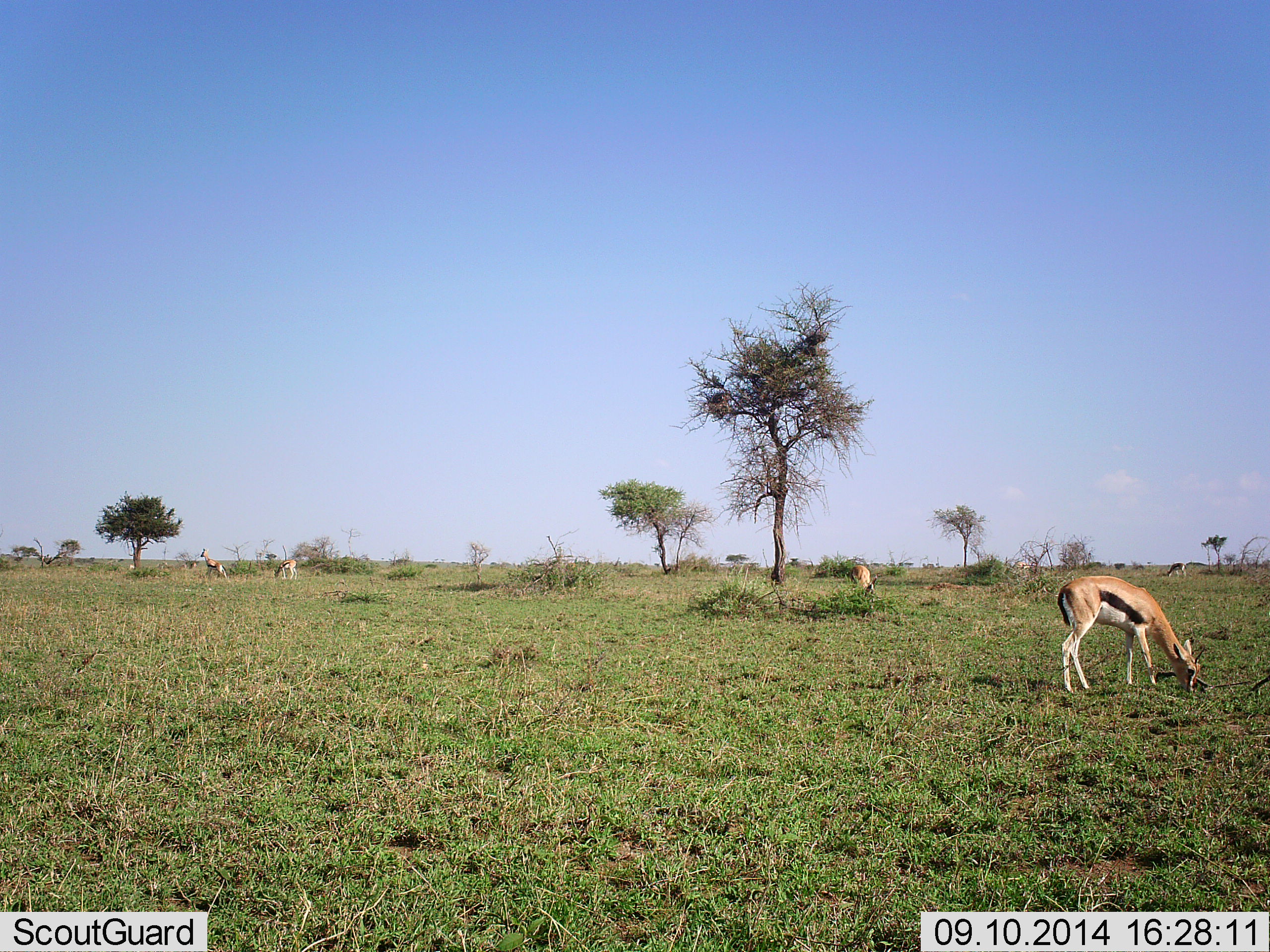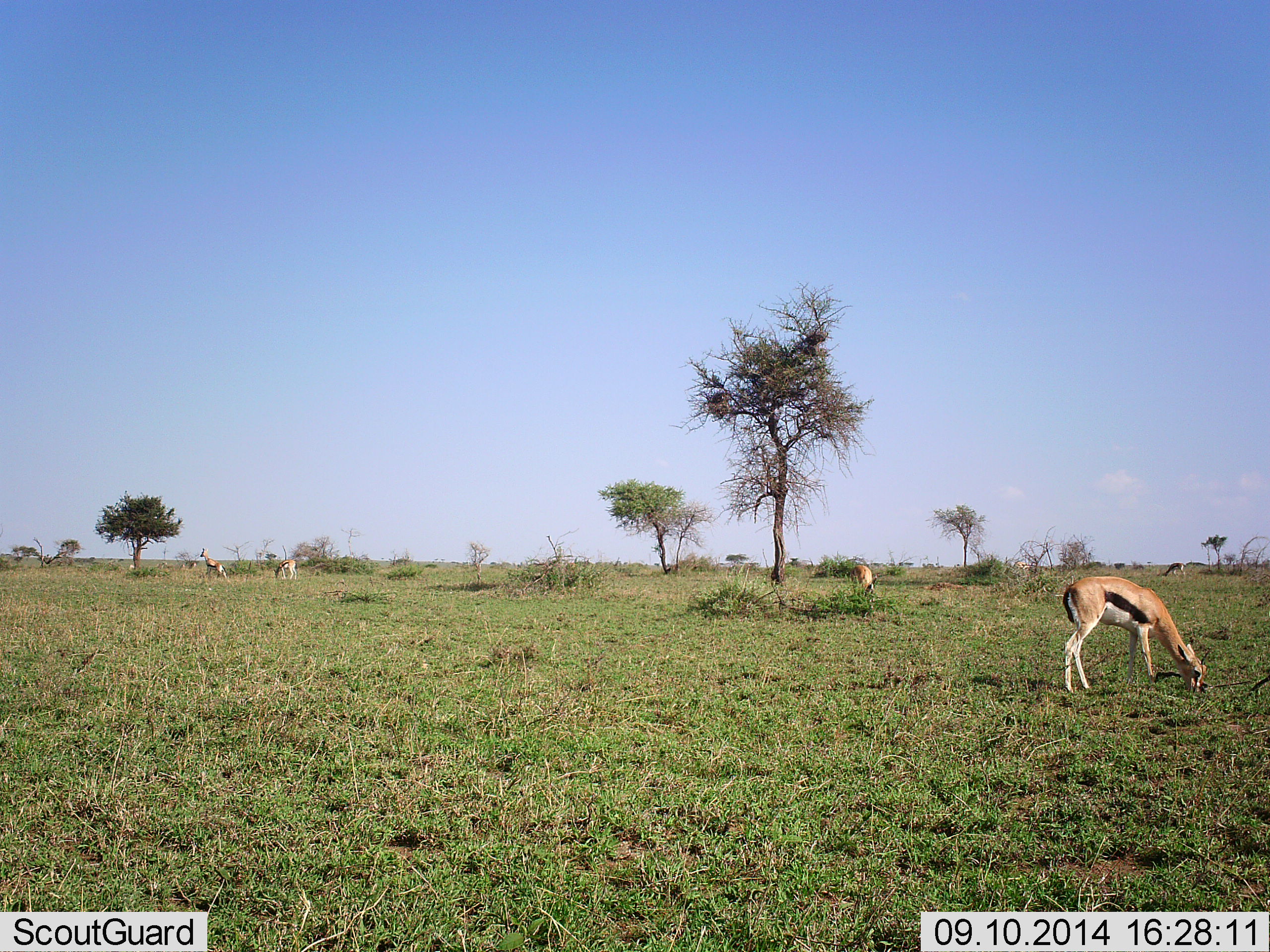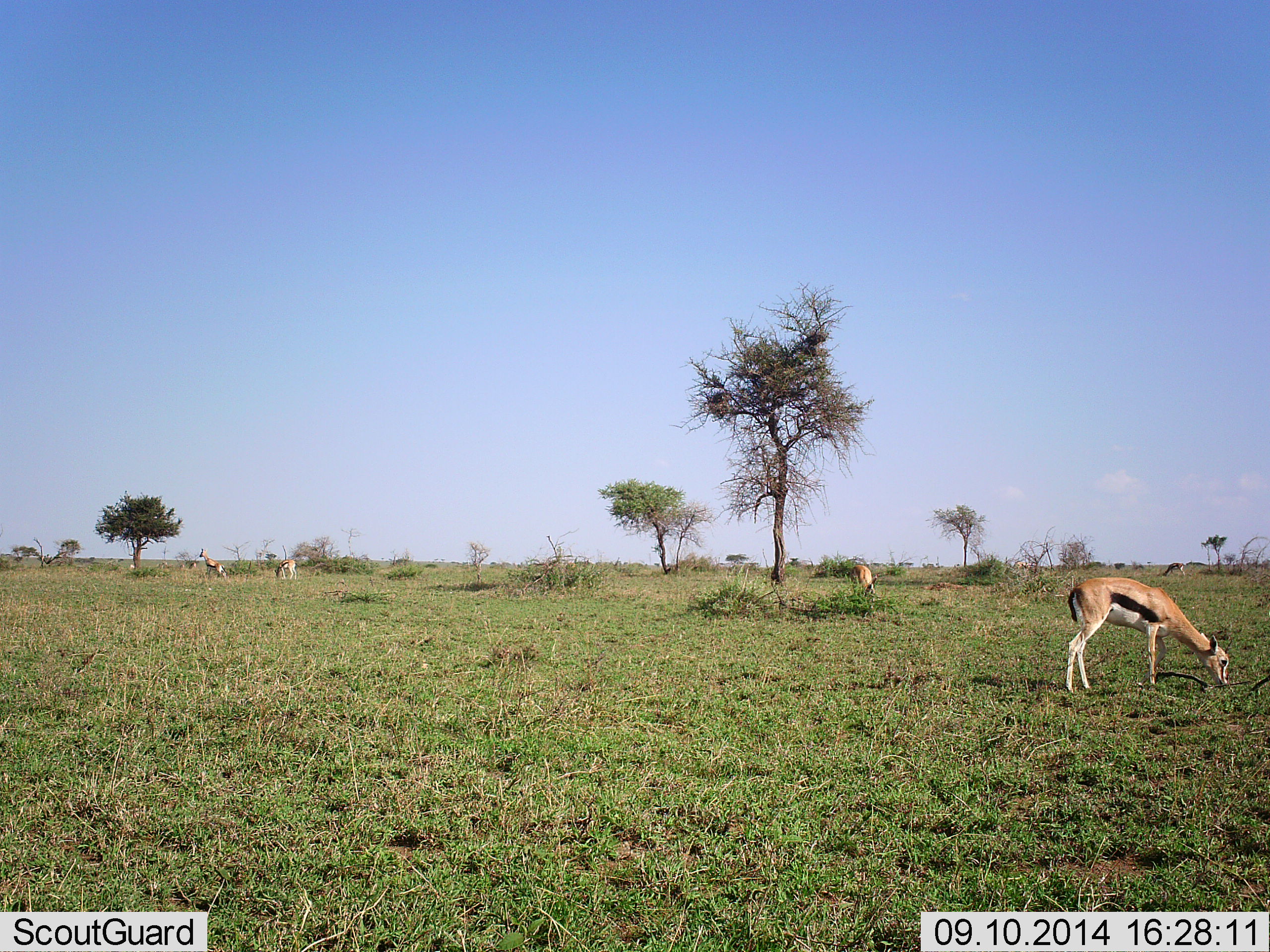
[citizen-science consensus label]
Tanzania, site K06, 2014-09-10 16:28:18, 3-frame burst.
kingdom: Animalia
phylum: Chordata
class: Mammalia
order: Artiodactyla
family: Bovidae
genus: Eudorcas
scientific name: Eudorcas thomsonii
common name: thomson's gazelle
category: gazellethomsons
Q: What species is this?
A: Gazellethomsons (thomson's gazelle) (Eudorcas thomsonii).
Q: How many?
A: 5.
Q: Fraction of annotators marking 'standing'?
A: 40%.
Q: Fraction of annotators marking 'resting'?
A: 0%.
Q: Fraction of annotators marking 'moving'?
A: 0%.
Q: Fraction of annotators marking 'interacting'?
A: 0%.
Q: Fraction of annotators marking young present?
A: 0%.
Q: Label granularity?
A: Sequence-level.